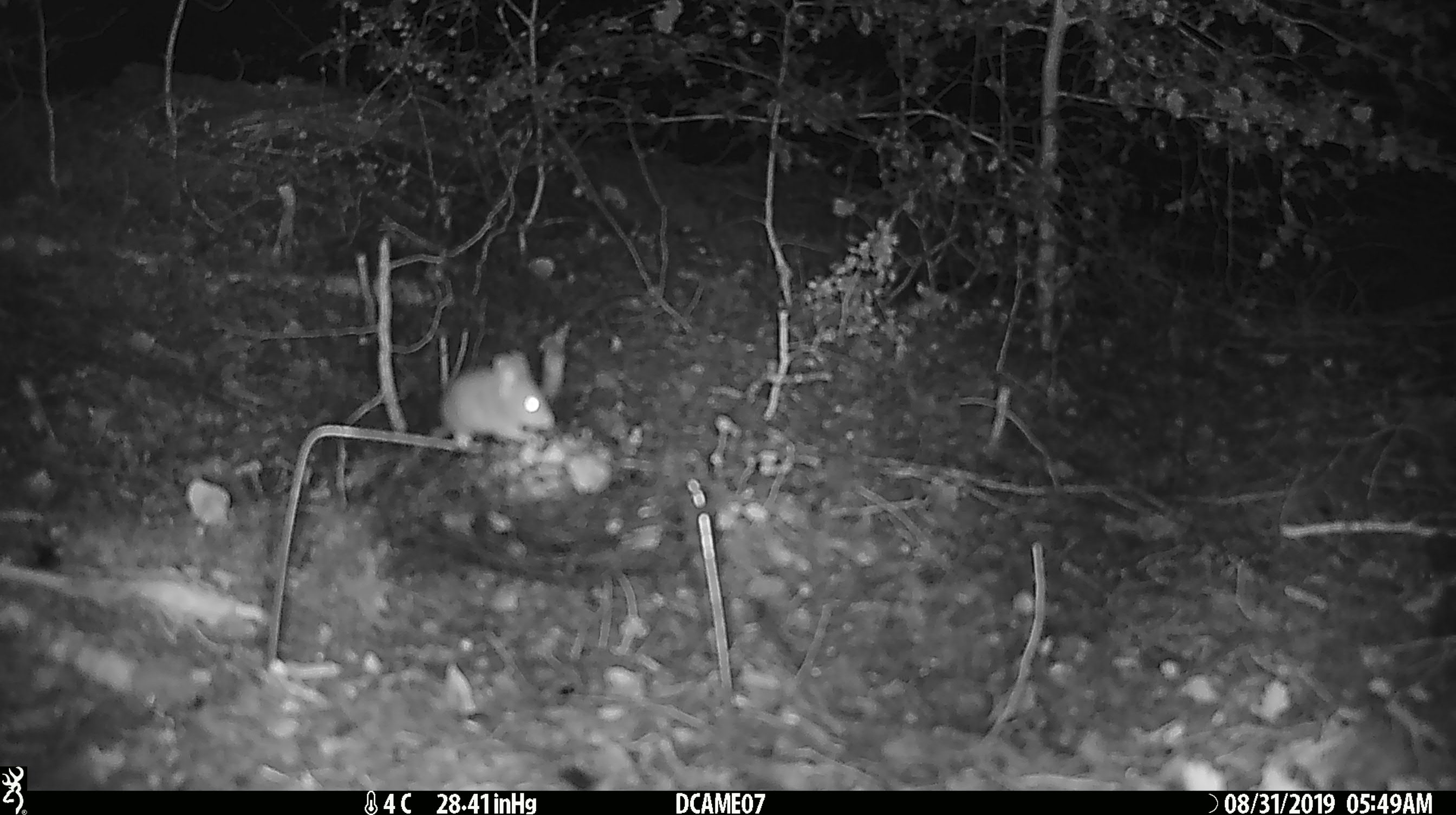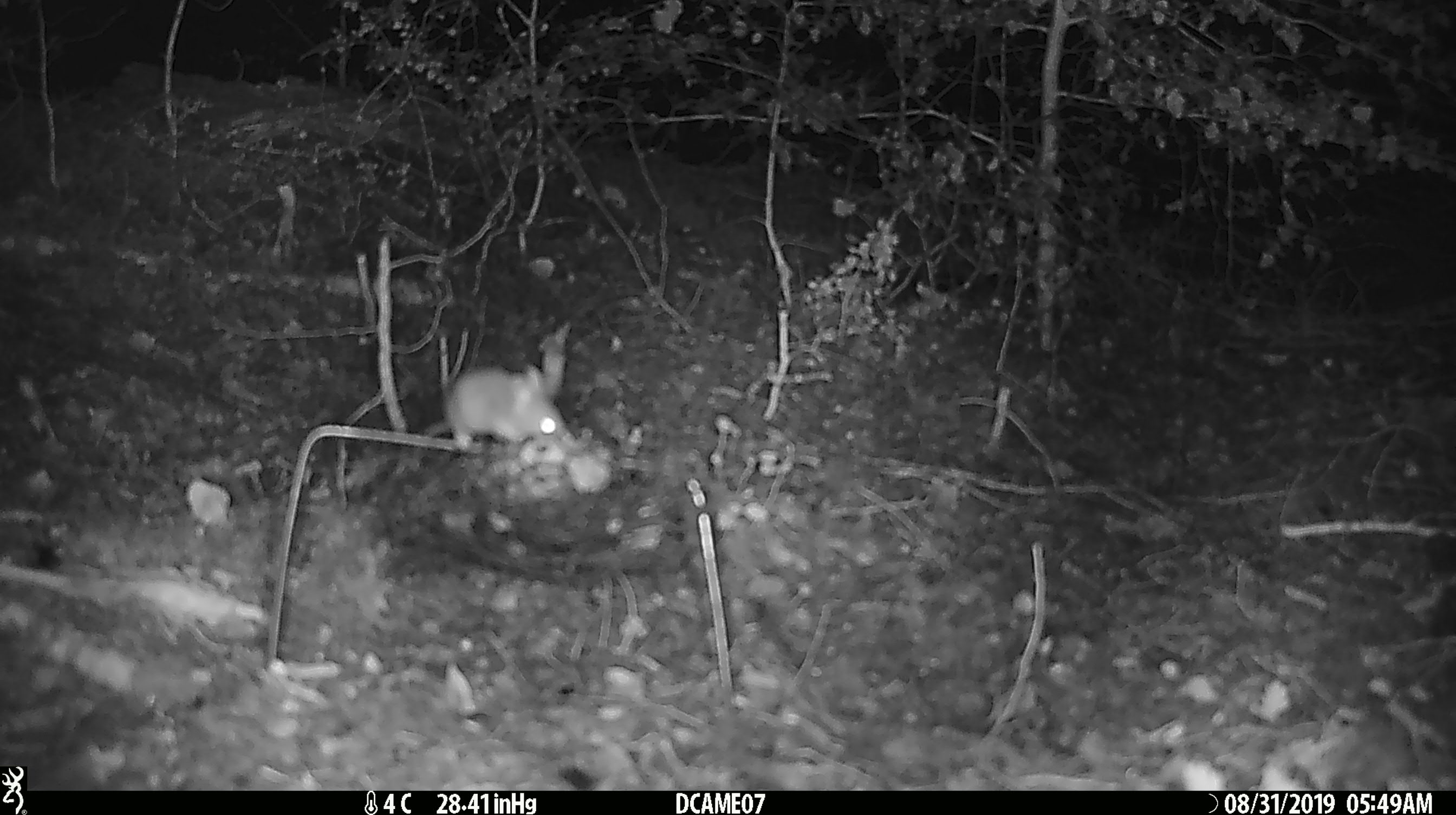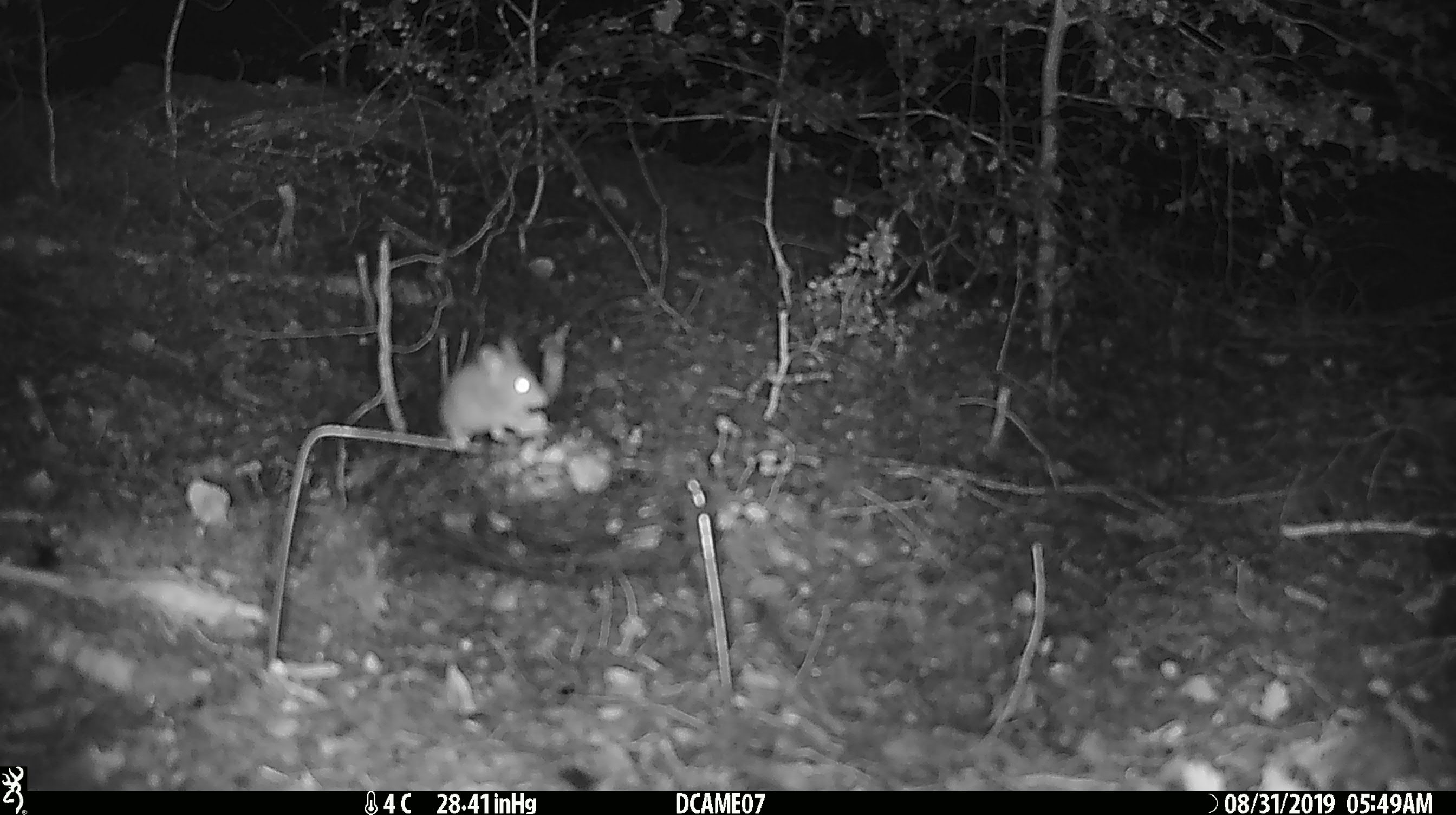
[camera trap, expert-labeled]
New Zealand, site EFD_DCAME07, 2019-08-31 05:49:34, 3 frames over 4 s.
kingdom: Animalia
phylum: Chordata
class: Mammalia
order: Rodentia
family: Muridae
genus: Mus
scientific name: Mus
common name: mouse